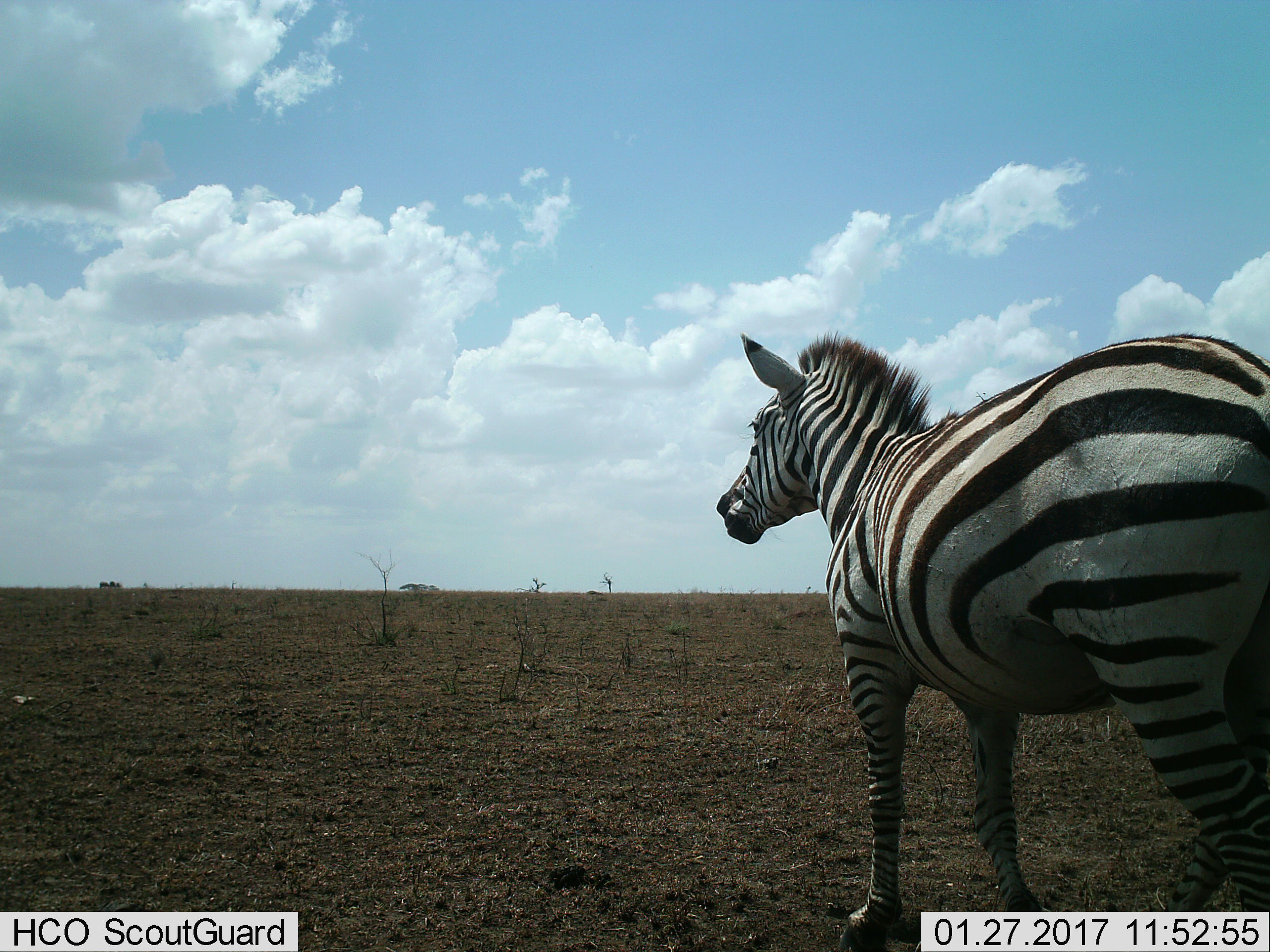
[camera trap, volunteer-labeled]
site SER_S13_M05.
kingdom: Animalia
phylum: Chordata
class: Mammalia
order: Perissodactyla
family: Equidae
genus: Equus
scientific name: Equus quagga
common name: plains zebra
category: zebraplains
Zebraplains (plains zebra) (Equus quagga), count 1. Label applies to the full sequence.